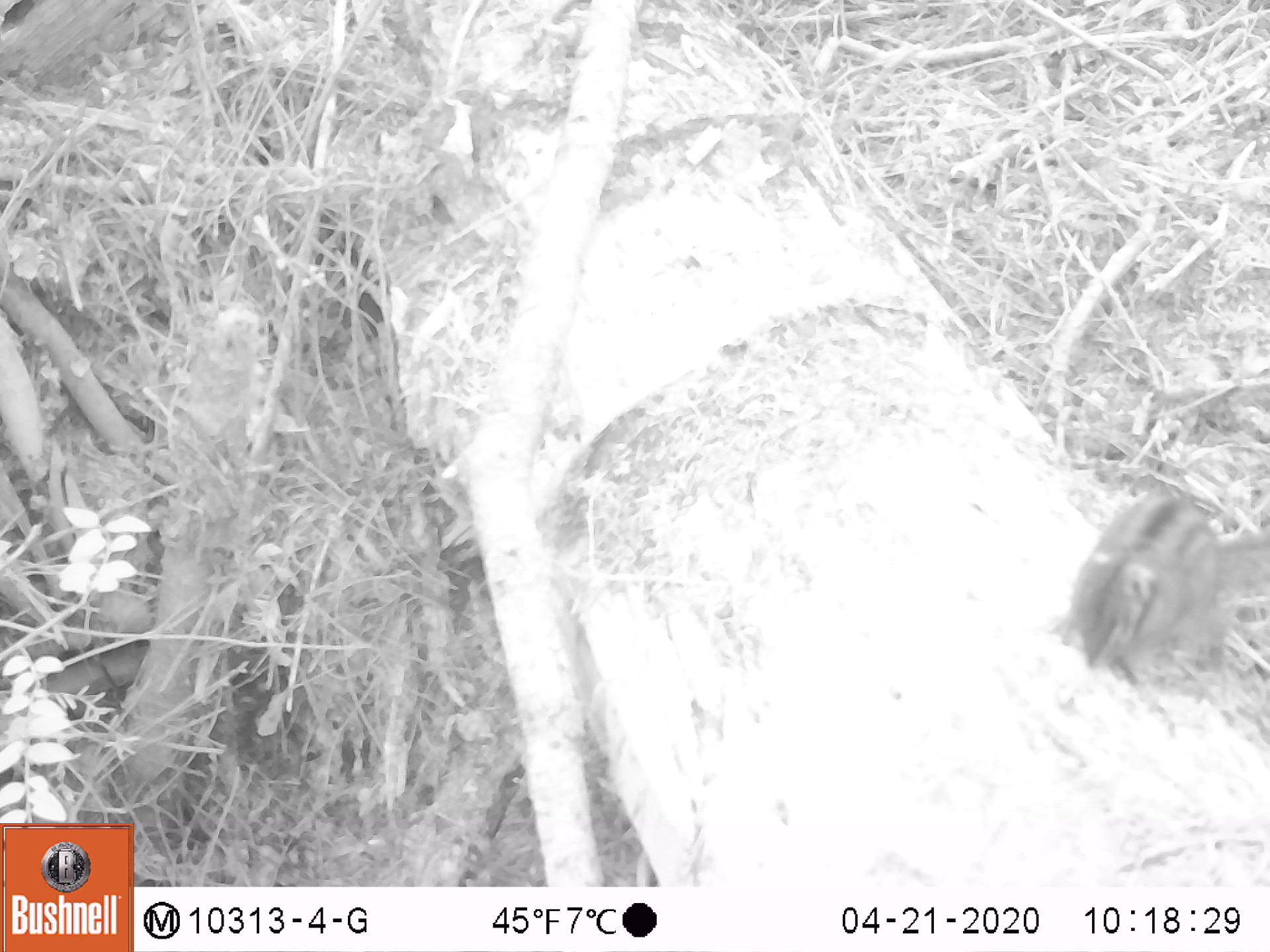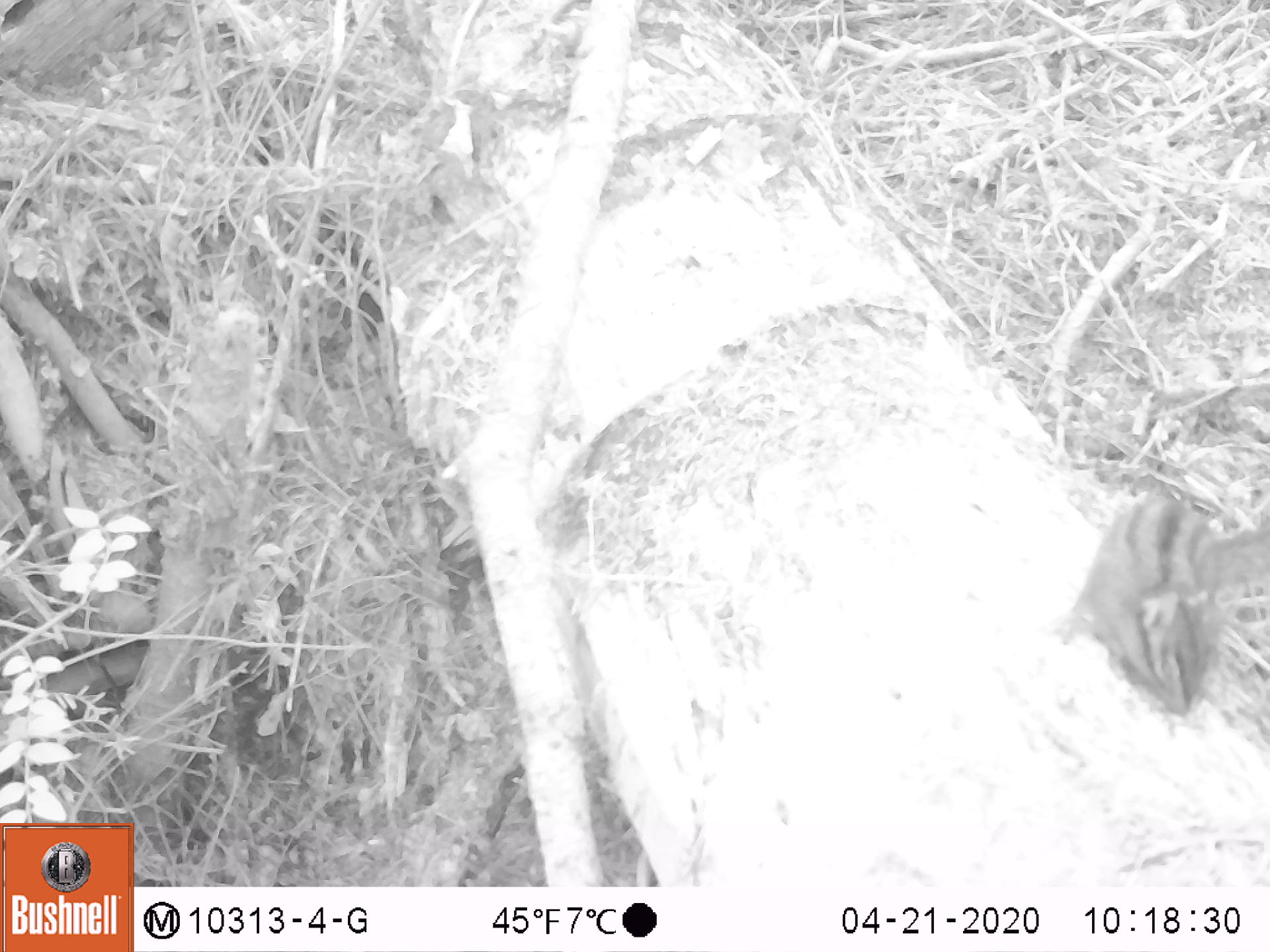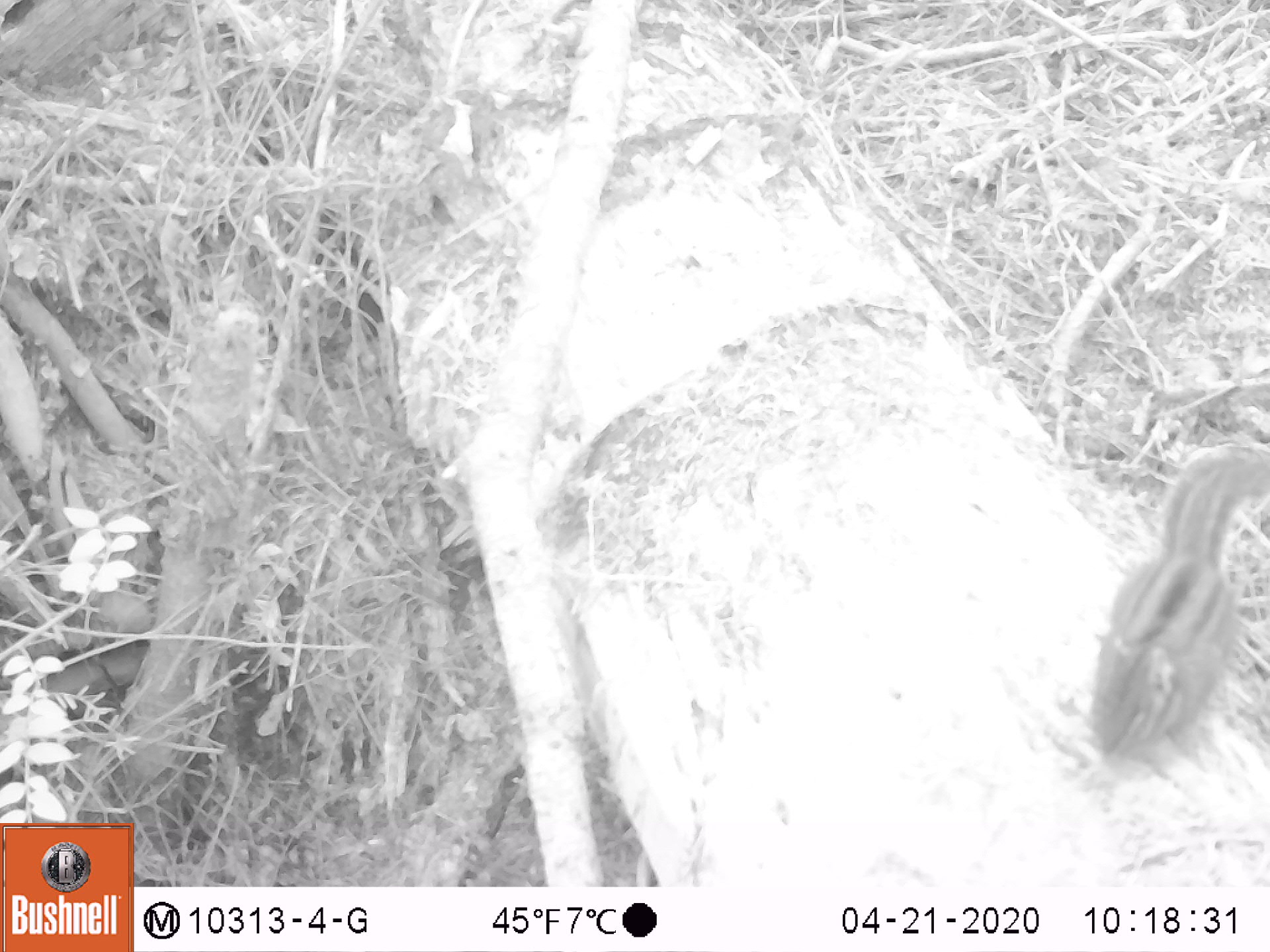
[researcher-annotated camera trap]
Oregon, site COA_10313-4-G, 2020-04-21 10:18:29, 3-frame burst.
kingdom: Animalia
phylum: Chordata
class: Mammalia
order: Rodentia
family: Sciuridae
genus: Neotamias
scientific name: Neotamias townsendii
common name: townsend's chipmunk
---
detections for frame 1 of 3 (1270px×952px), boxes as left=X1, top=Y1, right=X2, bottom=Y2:
townsend's chipmunk: left=1046, top=481, right=1268, bottom=693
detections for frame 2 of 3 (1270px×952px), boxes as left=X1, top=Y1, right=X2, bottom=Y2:
townsend's chipmunk: left=1048, top=481, right=1266, bottom=728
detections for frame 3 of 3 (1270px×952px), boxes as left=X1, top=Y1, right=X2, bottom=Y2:
townsend's chipmunk: left=1079, top=439, right=1262, bottom=776